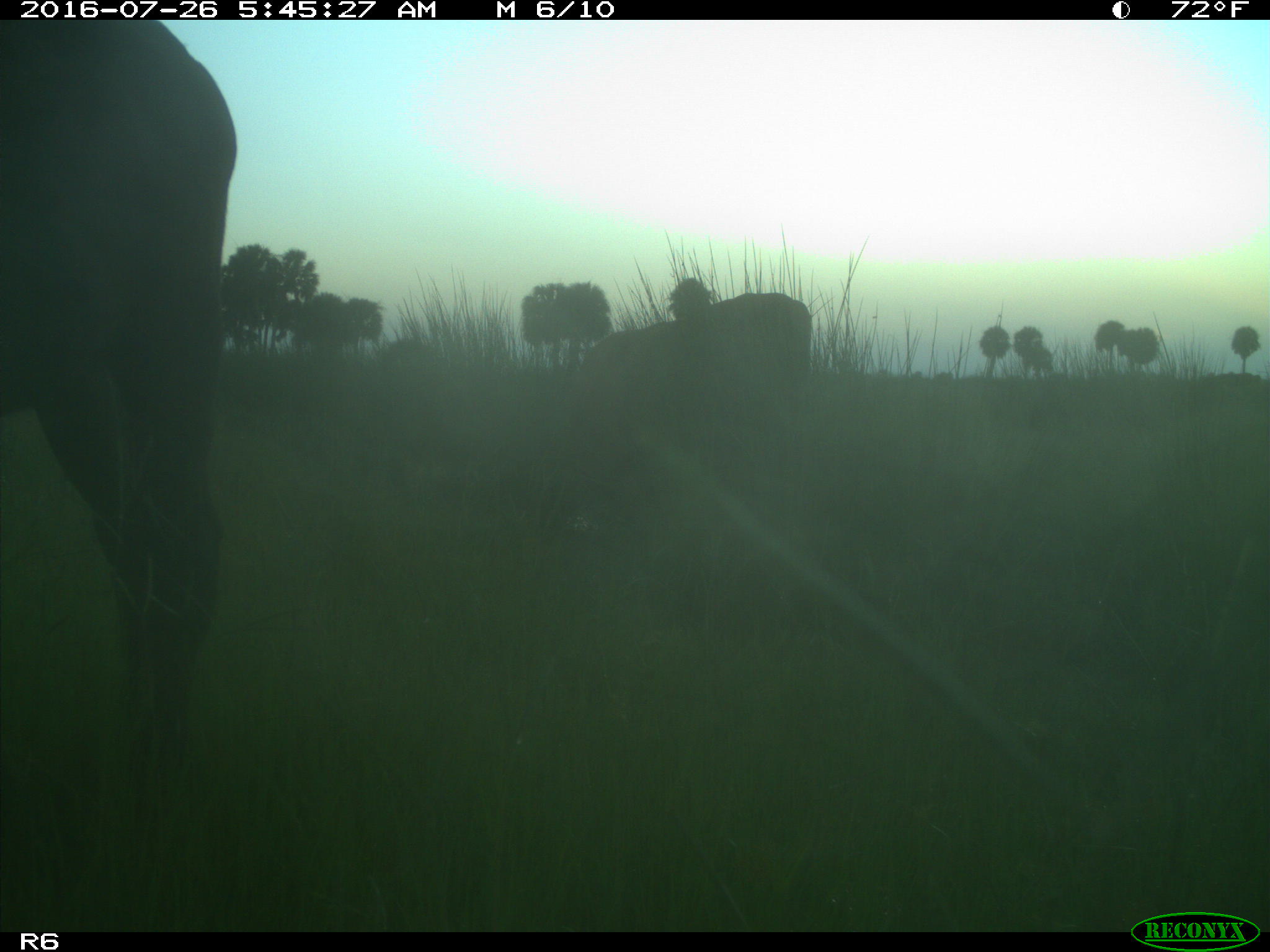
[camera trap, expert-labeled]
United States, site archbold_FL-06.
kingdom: Animalia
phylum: Chordata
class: Mammalia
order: Artiodactyla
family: Bovidae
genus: Bos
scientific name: Bos taurus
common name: domestic cow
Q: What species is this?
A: Bos taurus (domestic cow).